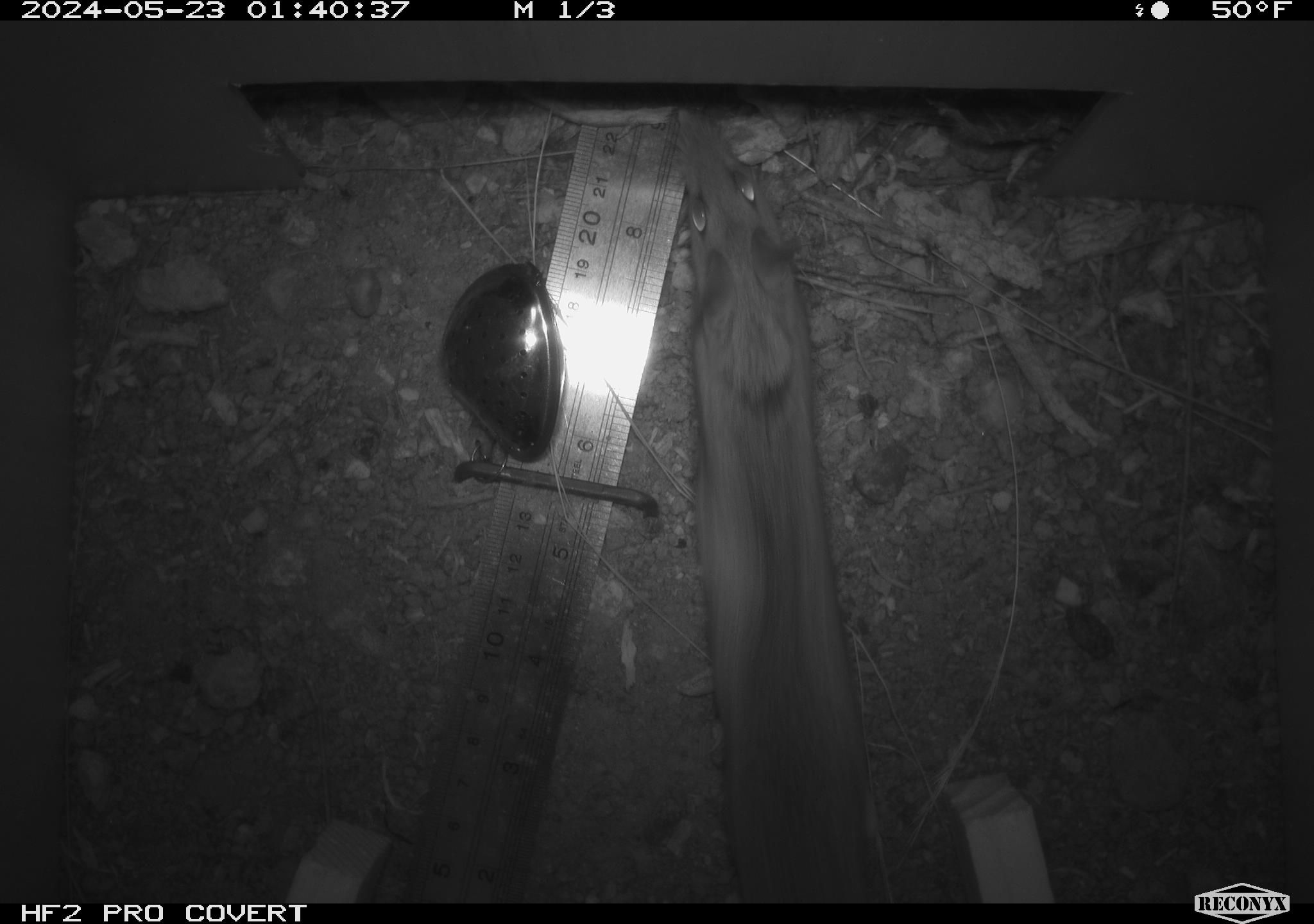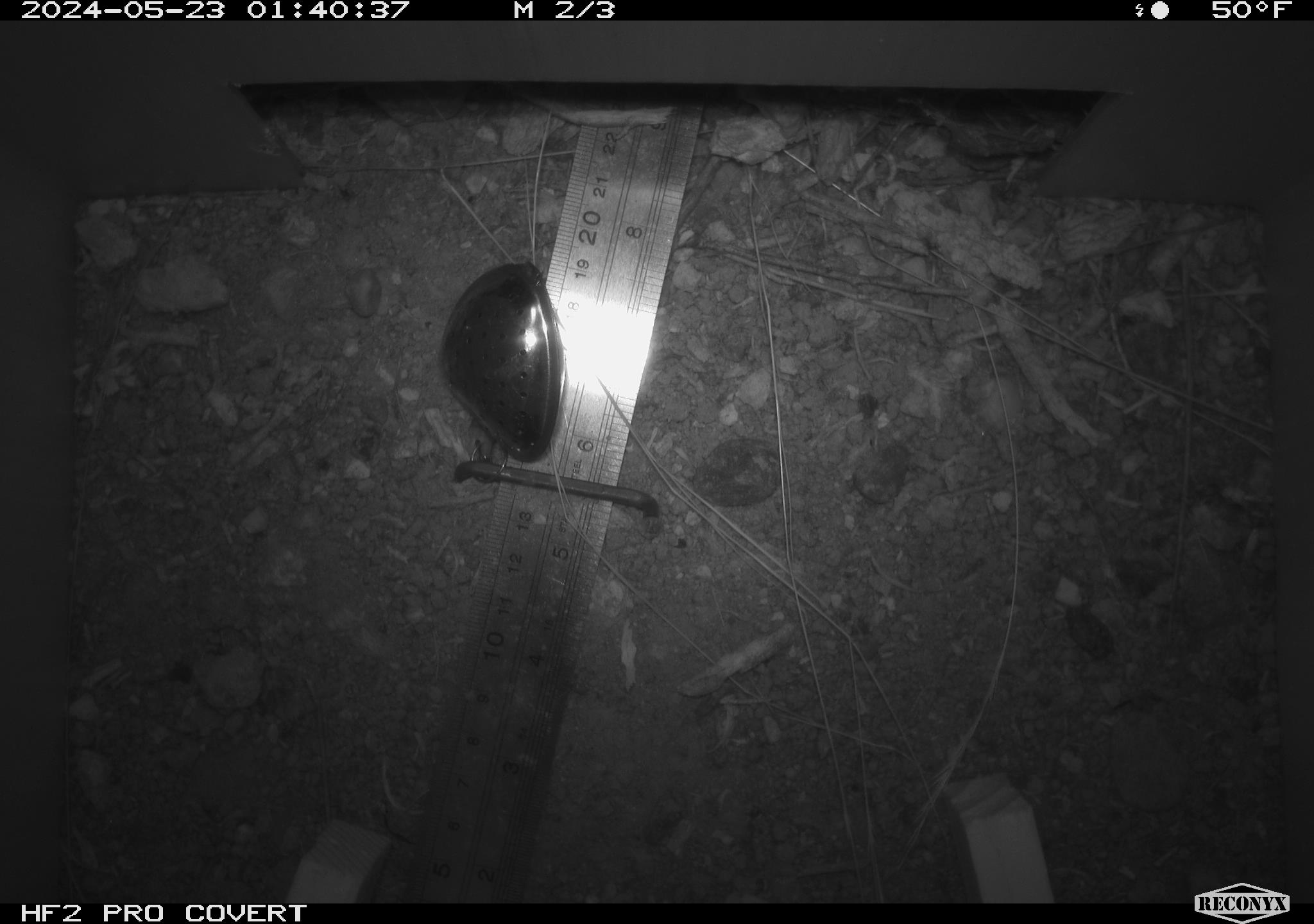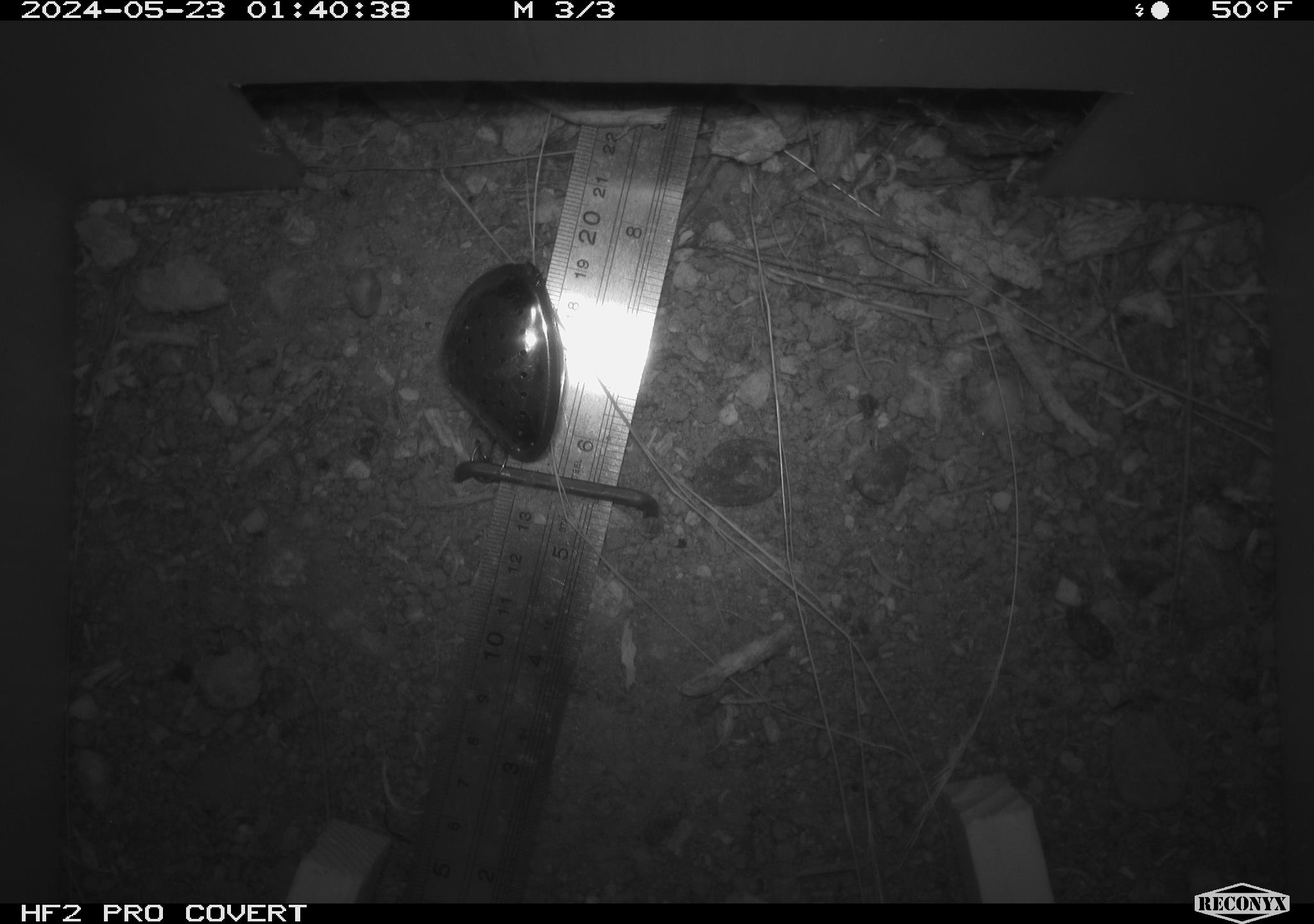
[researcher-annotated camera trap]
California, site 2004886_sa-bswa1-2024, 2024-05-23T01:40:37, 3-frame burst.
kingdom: Animalia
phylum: Chordata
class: Mammalia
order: Rodentia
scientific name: Rodentia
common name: mouse species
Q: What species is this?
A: Mouse species (Rodentia).